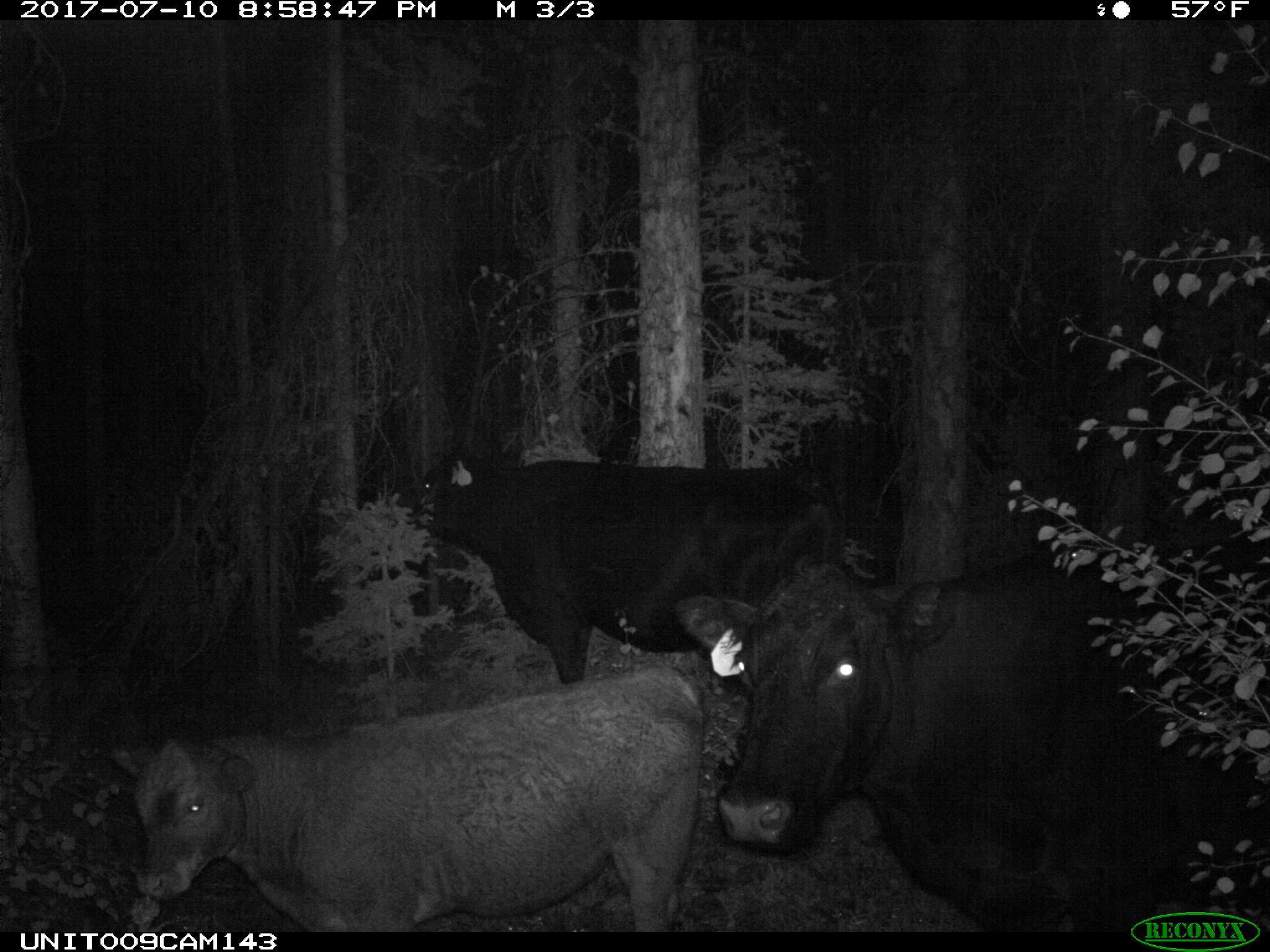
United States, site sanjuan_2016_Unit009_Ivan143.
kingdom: Animalia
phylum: Chordata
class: Mammalia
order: Artiodactyla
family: Bovidae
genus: Bos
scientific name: Bos taurus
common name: domestic cow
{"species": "Bos taurus (domestic cow)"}